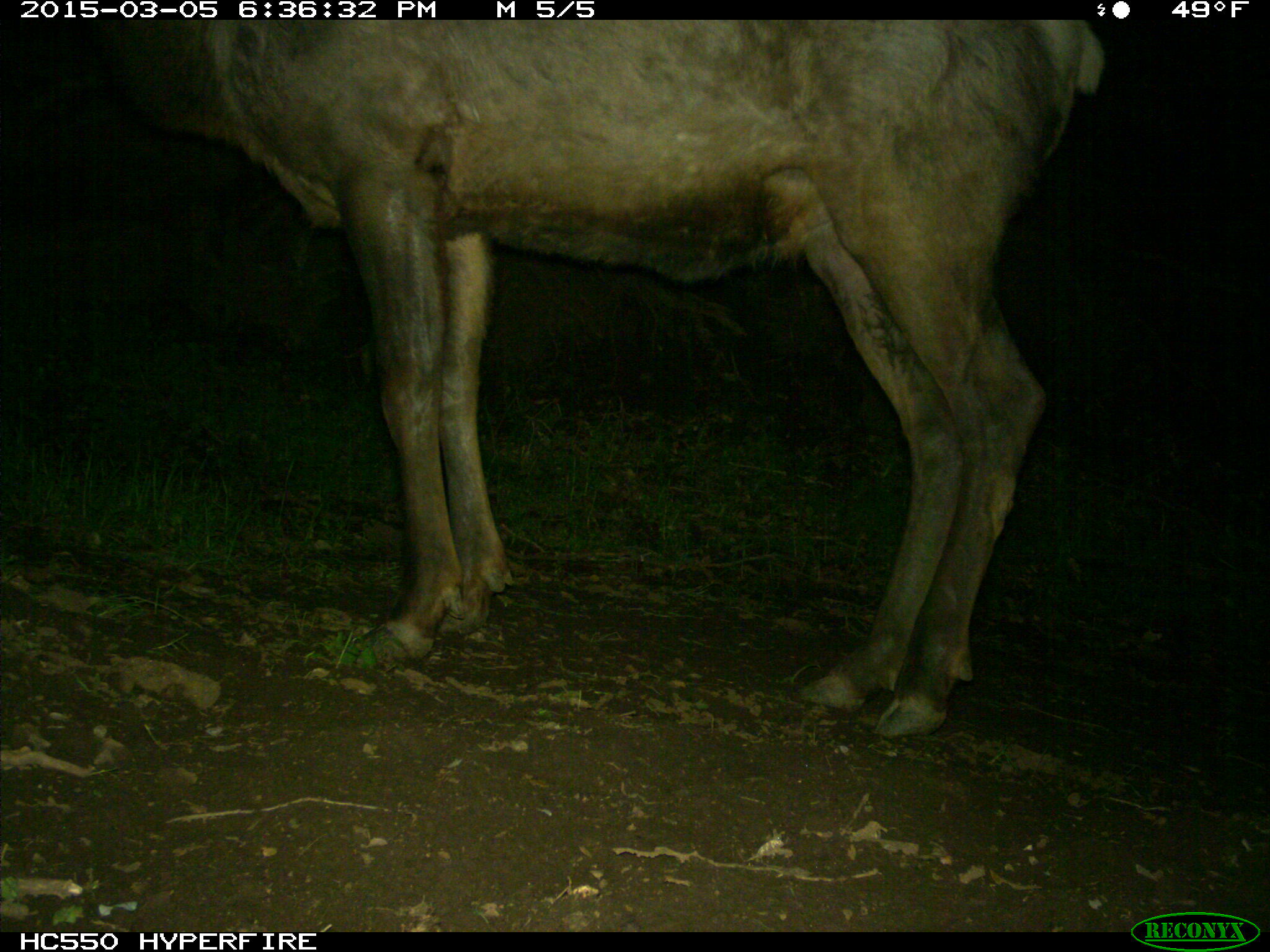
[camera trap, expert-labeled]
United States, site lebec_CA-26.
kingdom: Animalia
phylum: Chordata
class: Mammalia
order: Artiodactyla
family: Cervidae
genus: Cervus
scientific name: Cervus canadensis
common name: elk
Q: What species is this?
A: Cervus canadensis (elk).